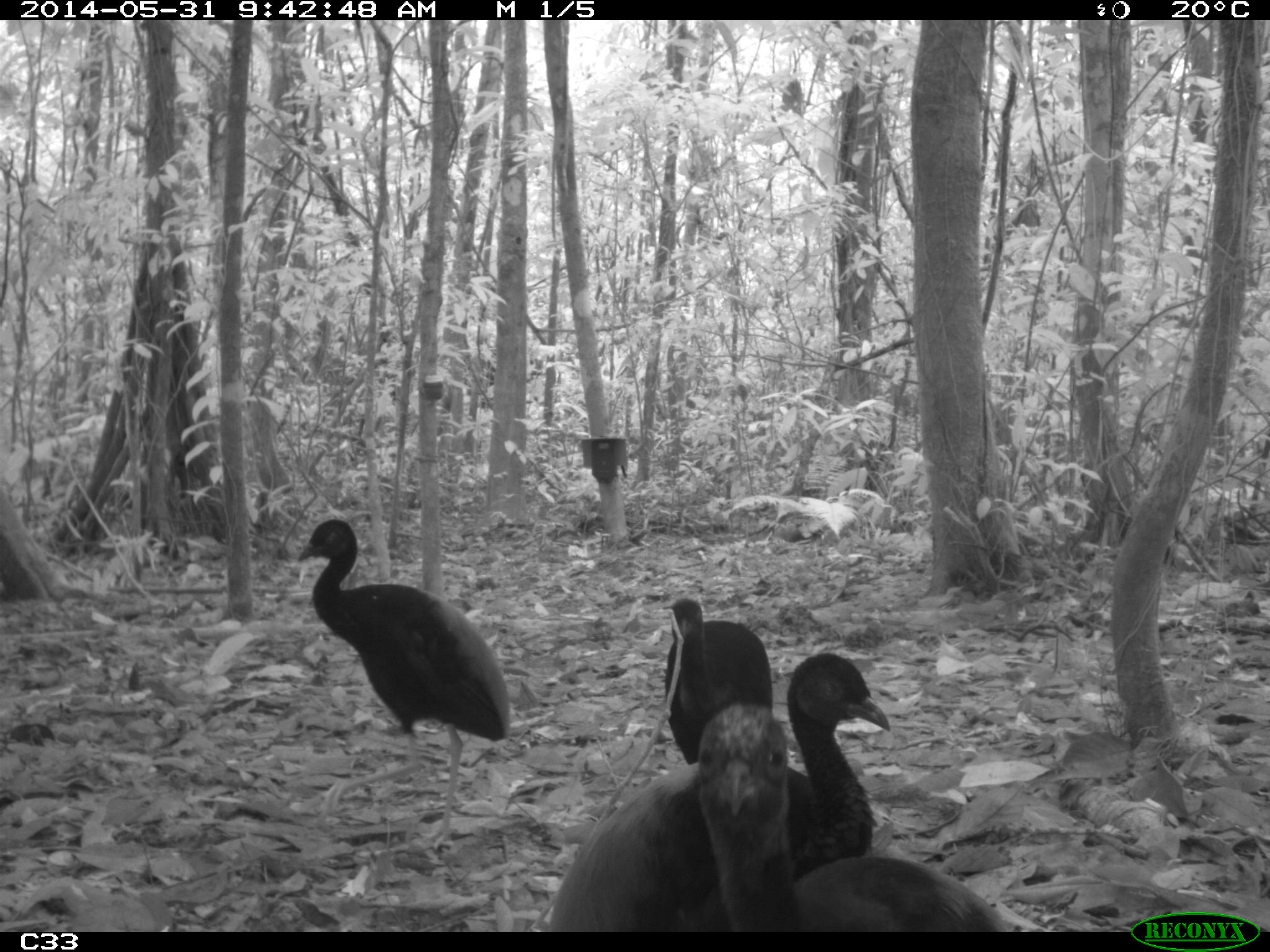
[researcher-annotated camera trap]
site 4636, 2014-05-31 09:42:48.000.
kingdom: Animalia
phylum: Chordata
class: Aves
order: Gruiformes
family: Psophiidae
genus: Psophia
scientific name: Psophia crepitans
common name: gray-winged trumpeter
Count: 5.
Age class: adult.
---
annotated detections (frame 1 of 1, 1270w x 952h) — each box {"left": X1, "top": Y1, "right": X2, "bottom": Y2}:
psophia crepitans: {"left": 545, "top": 651, "right": 891, "bottom": 931}; {"left": 695, "top": 701, "right": 1010, "bottom": 931}; {"left": 295, "top": 518, "right": 511, "bottom": 852}; {"left": 663, "top": 597, "right": 774, "bottom": 764}